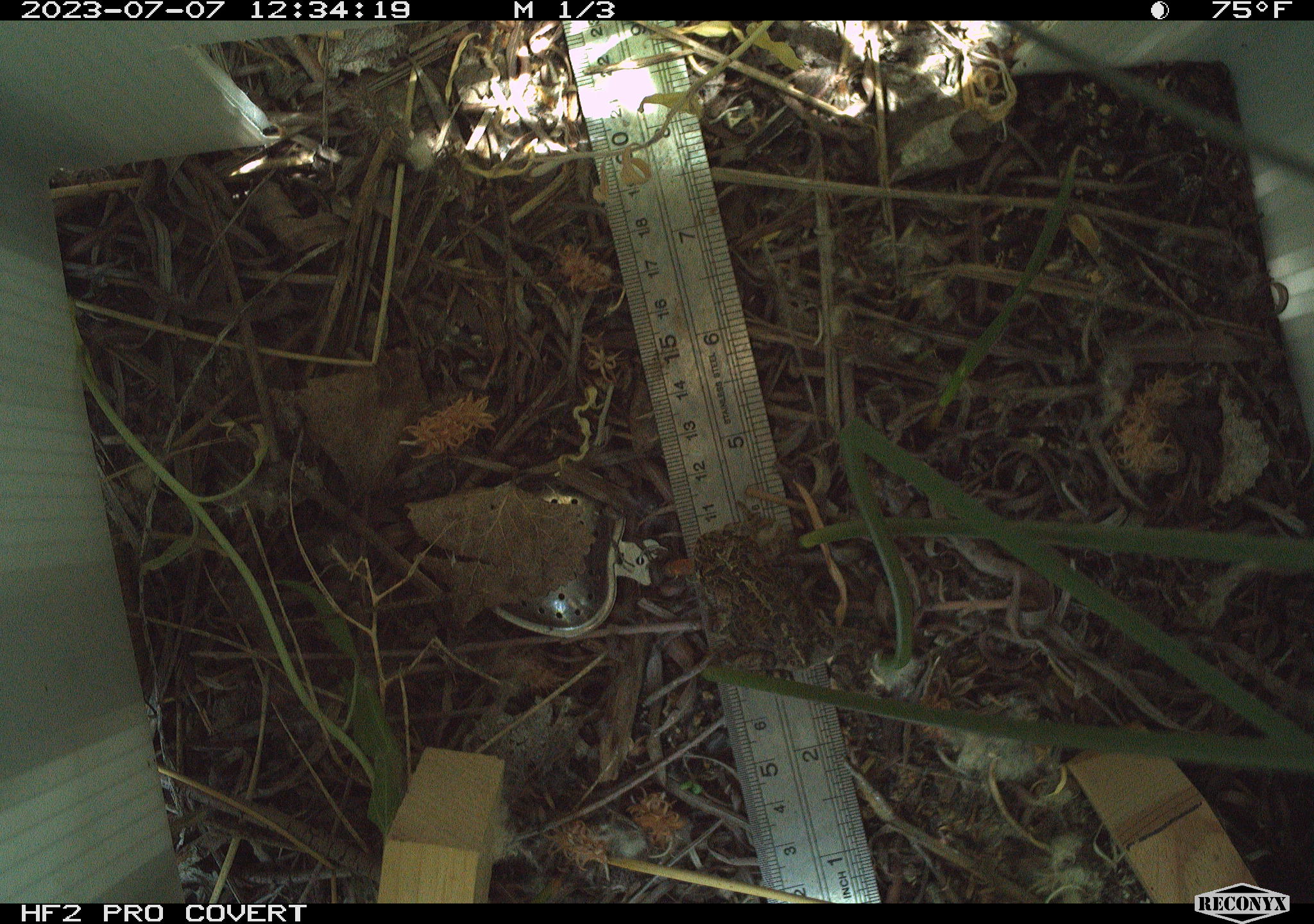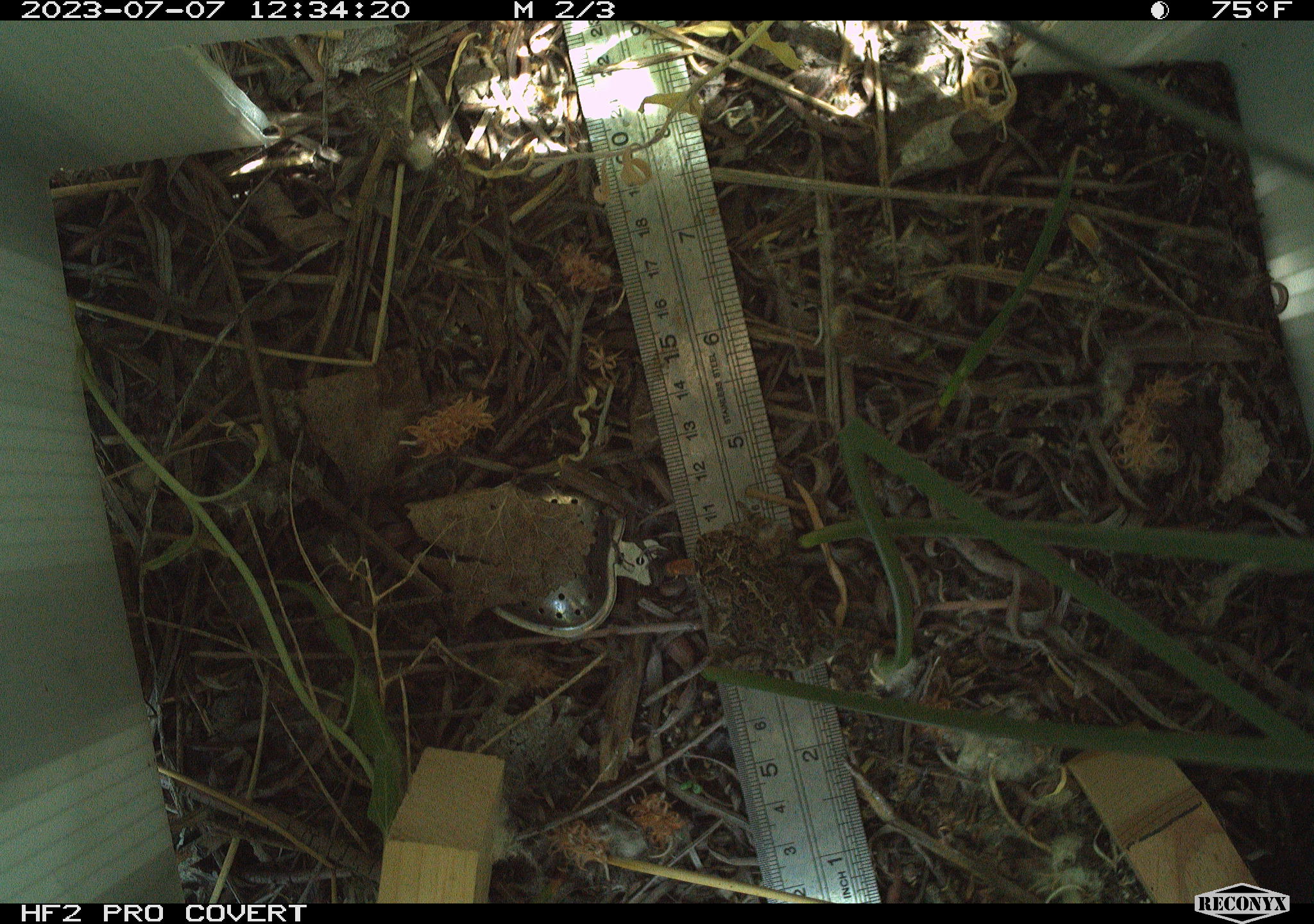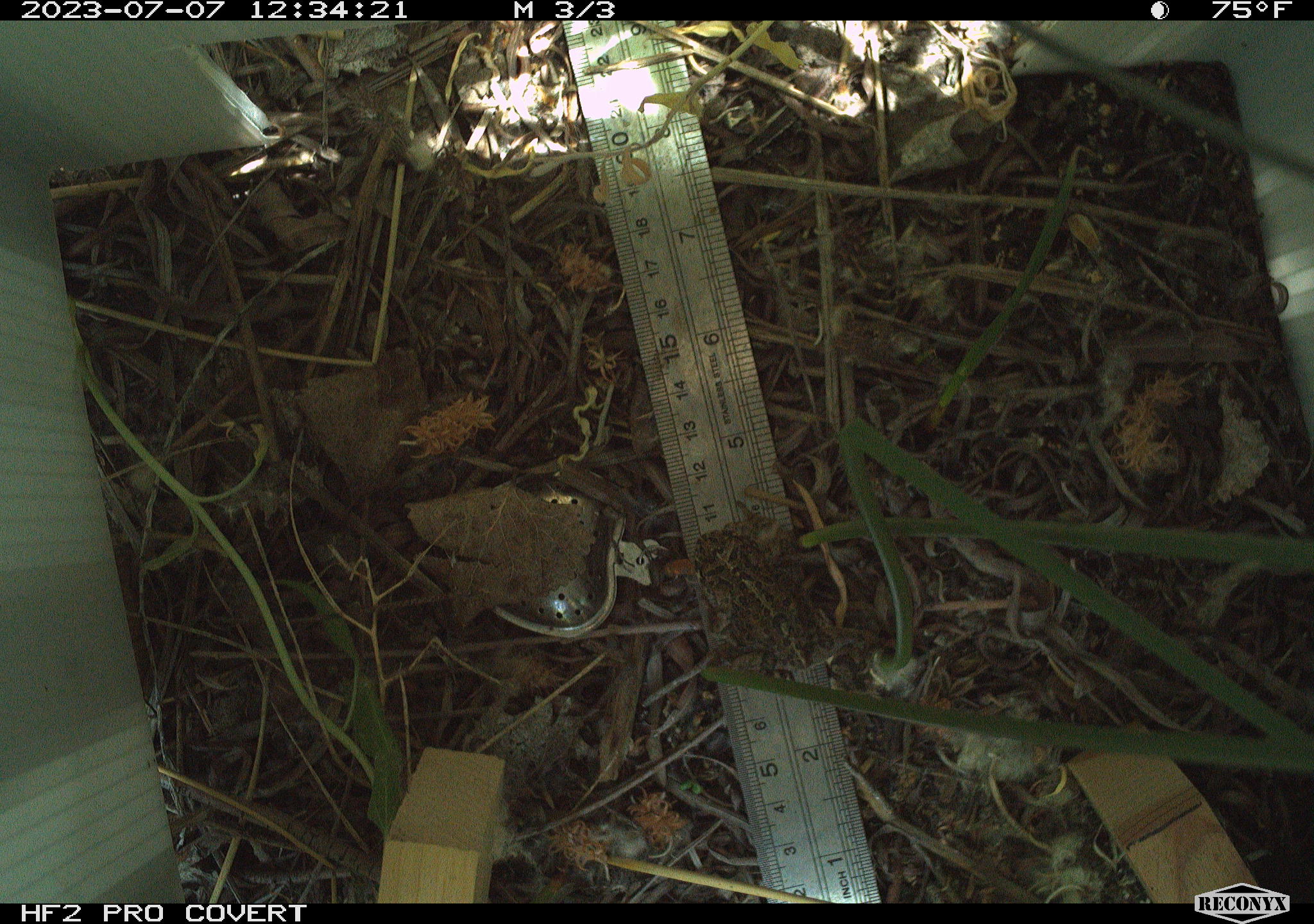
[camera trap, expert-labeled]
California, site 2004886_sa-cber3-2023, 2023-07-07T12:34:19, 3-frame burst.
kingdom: Animalia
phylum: Chordata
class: Amphibia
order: Anura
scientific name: Anura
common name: frogs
Frogs (Anura).